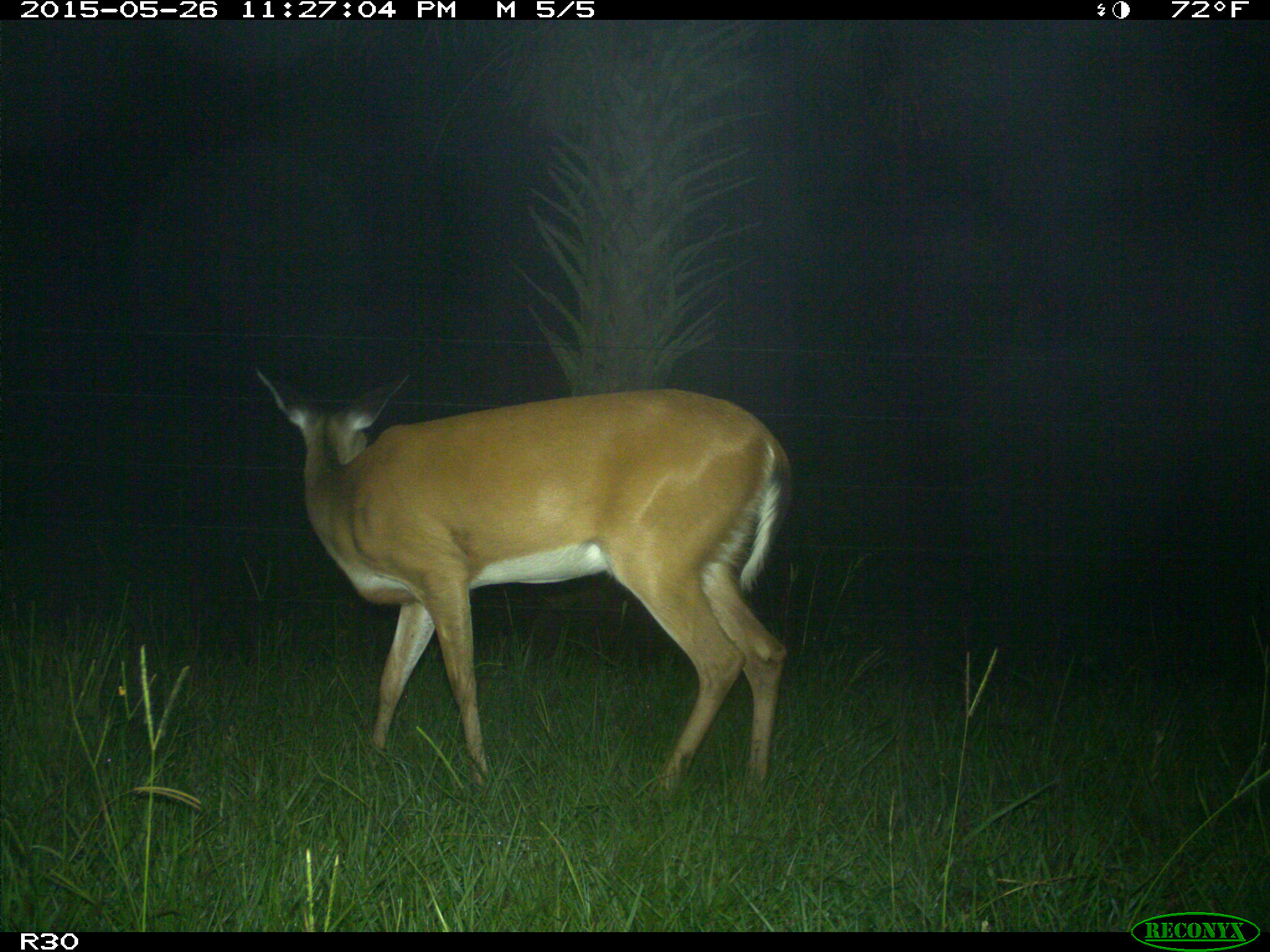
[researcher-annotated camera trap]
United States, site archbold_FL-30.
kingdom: Animalia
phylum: Chordata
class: Mammalia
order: Artiodactyla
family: Cervidae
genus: Odocoileus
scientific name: Odocoileus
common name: deer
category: unidentified deer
Unidentified deer (deer) (Odocoileus).